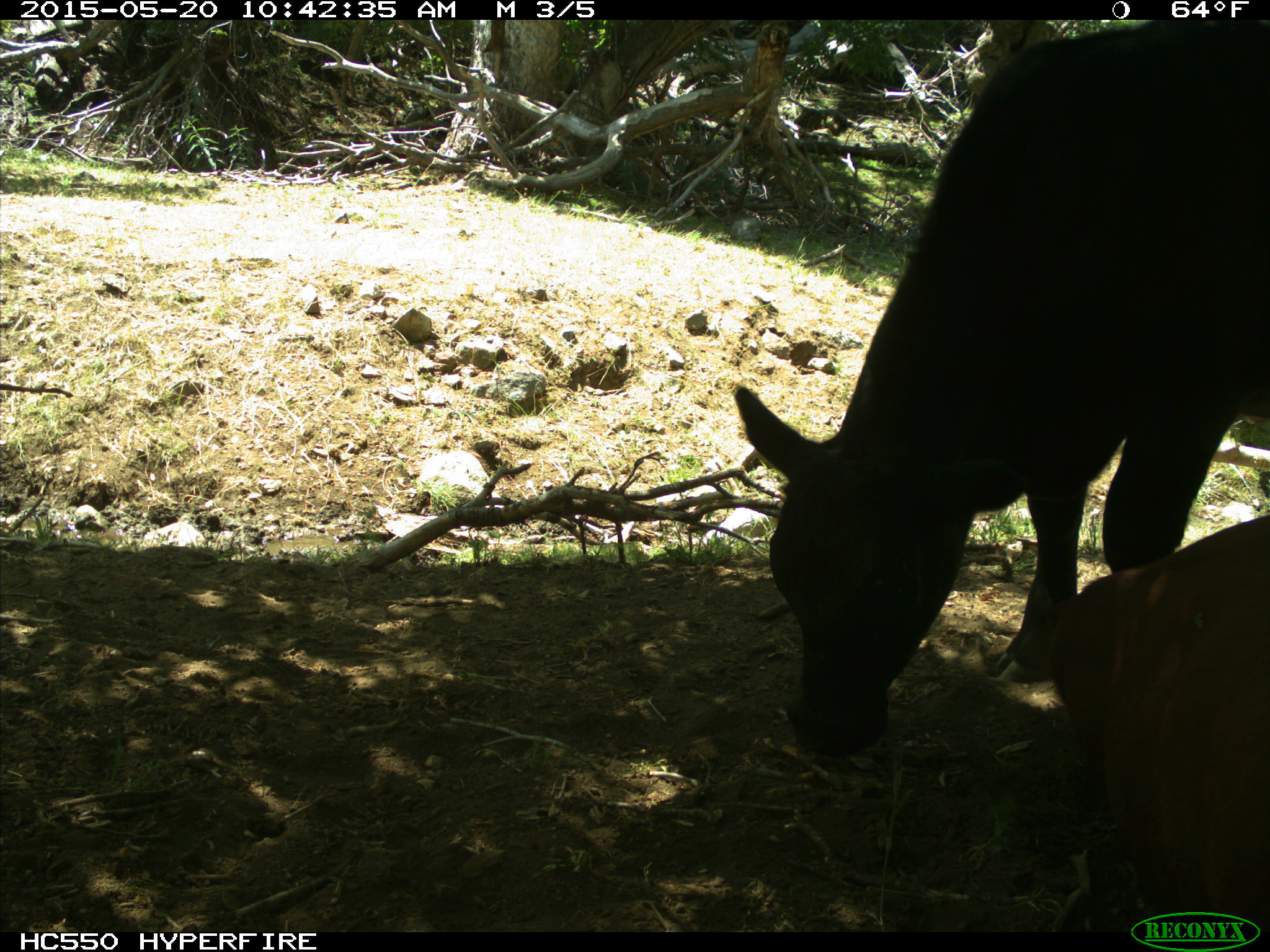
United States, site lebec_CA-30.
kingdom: Animalia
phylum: Chordata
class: Mammalia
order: Artiodactyla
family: Bovidae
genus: Bos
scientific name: Bos taurus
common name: domestic cow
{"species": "Bos taurus (domestic cow)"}